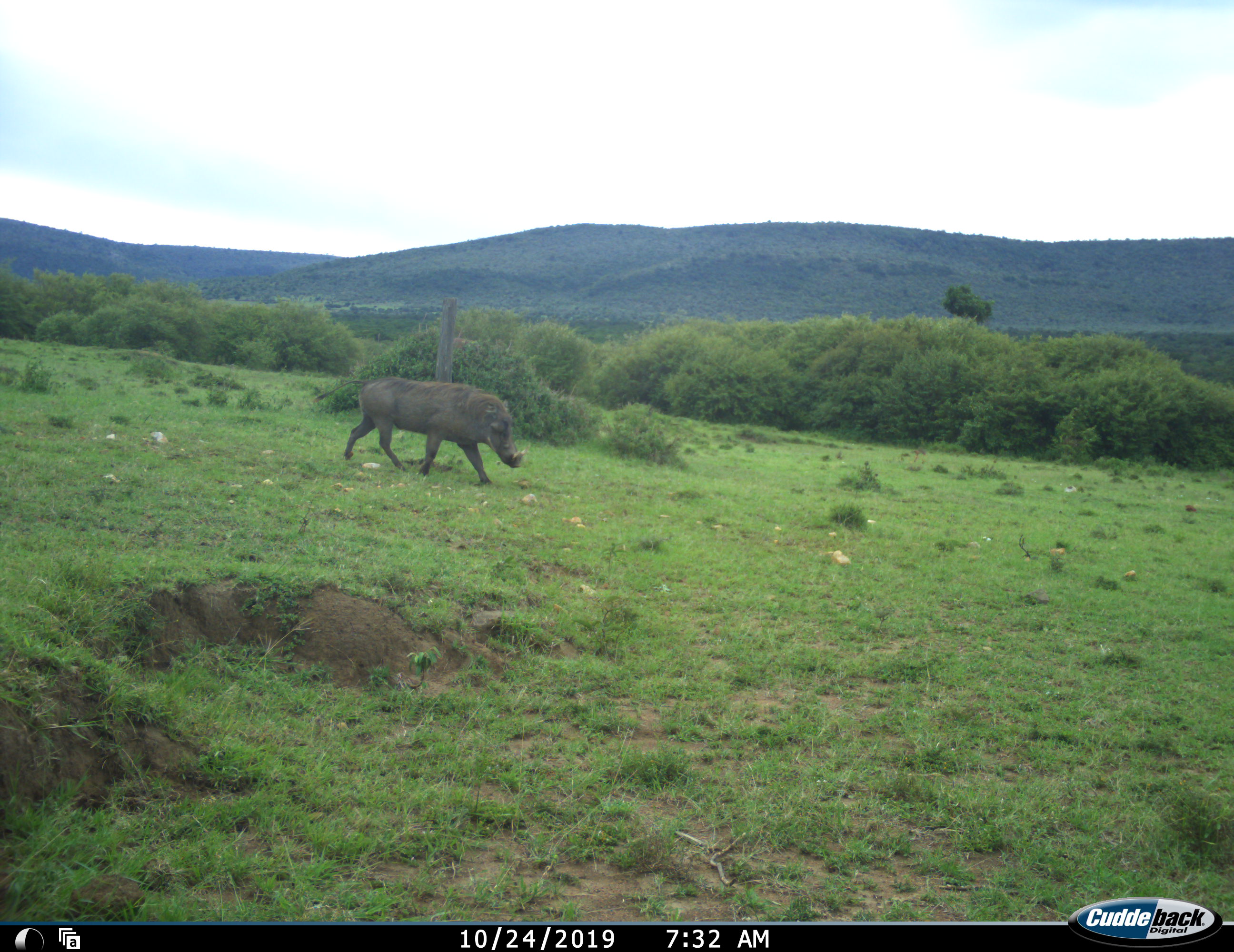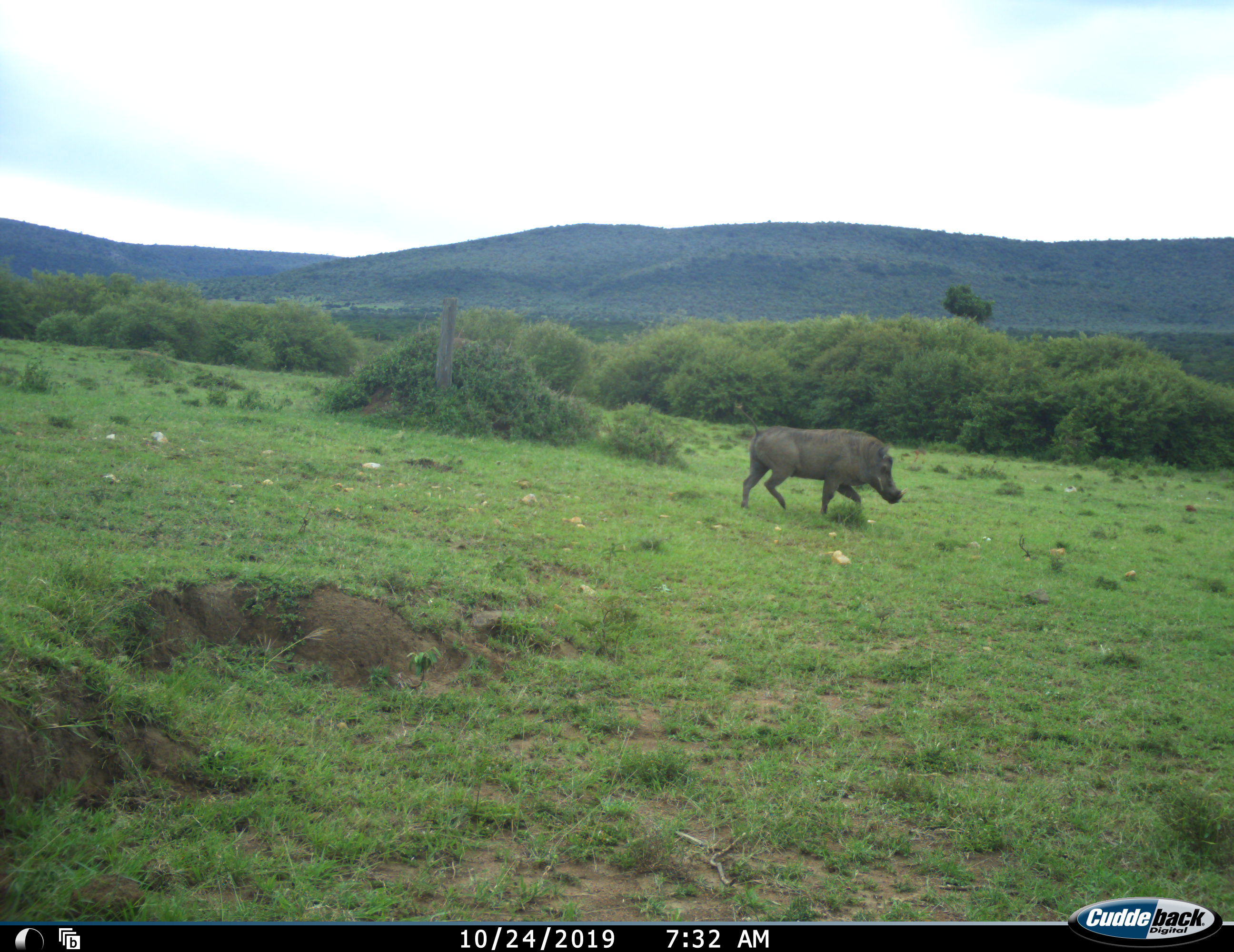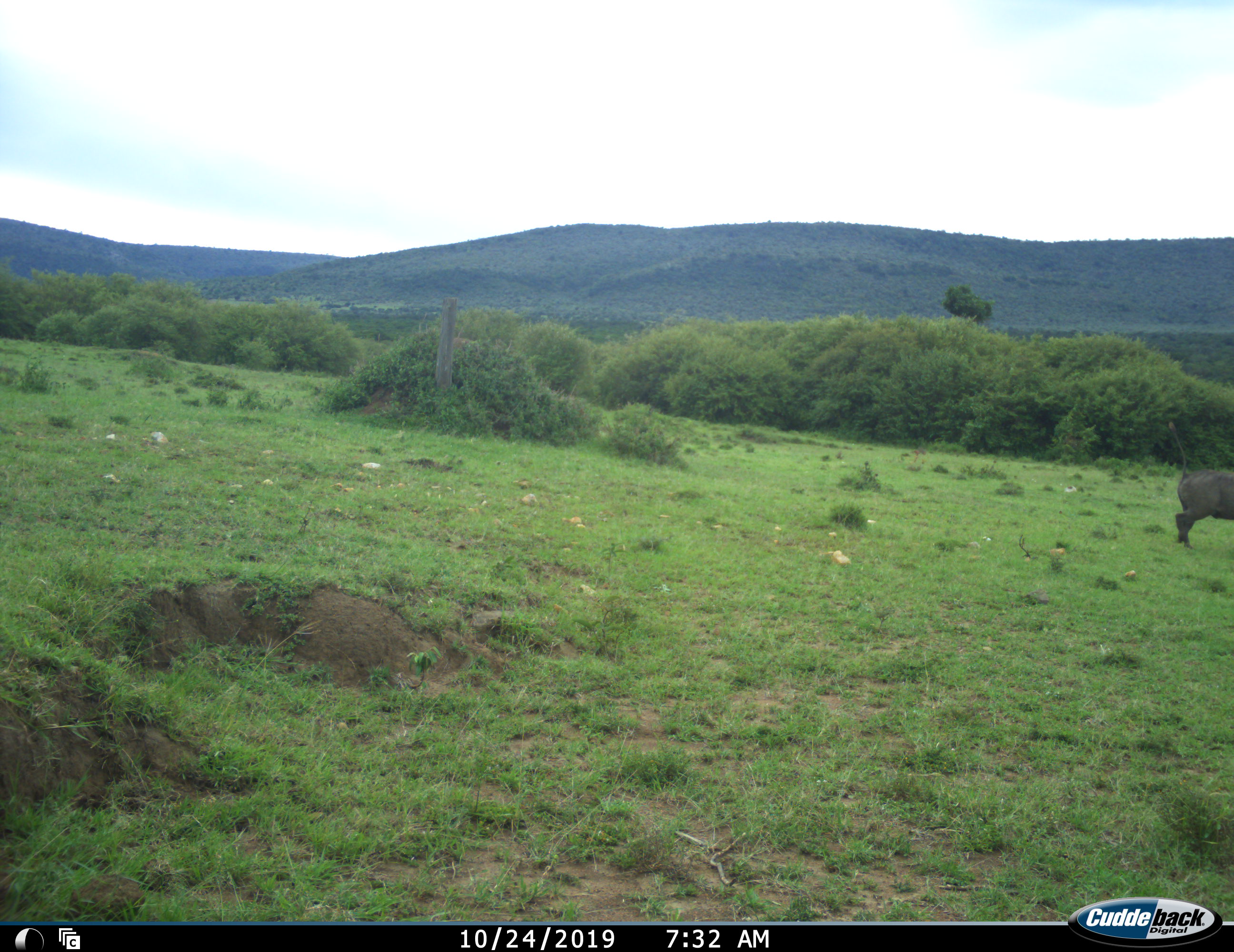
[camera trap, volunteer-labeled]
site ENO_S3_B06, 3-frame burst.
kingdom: Animalia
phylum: Chordata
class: Mammalia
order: Artiodactyla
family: Suidae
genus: Phacochoerus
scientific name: Phacochoerus africanus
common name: warthog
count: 1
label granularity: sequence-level